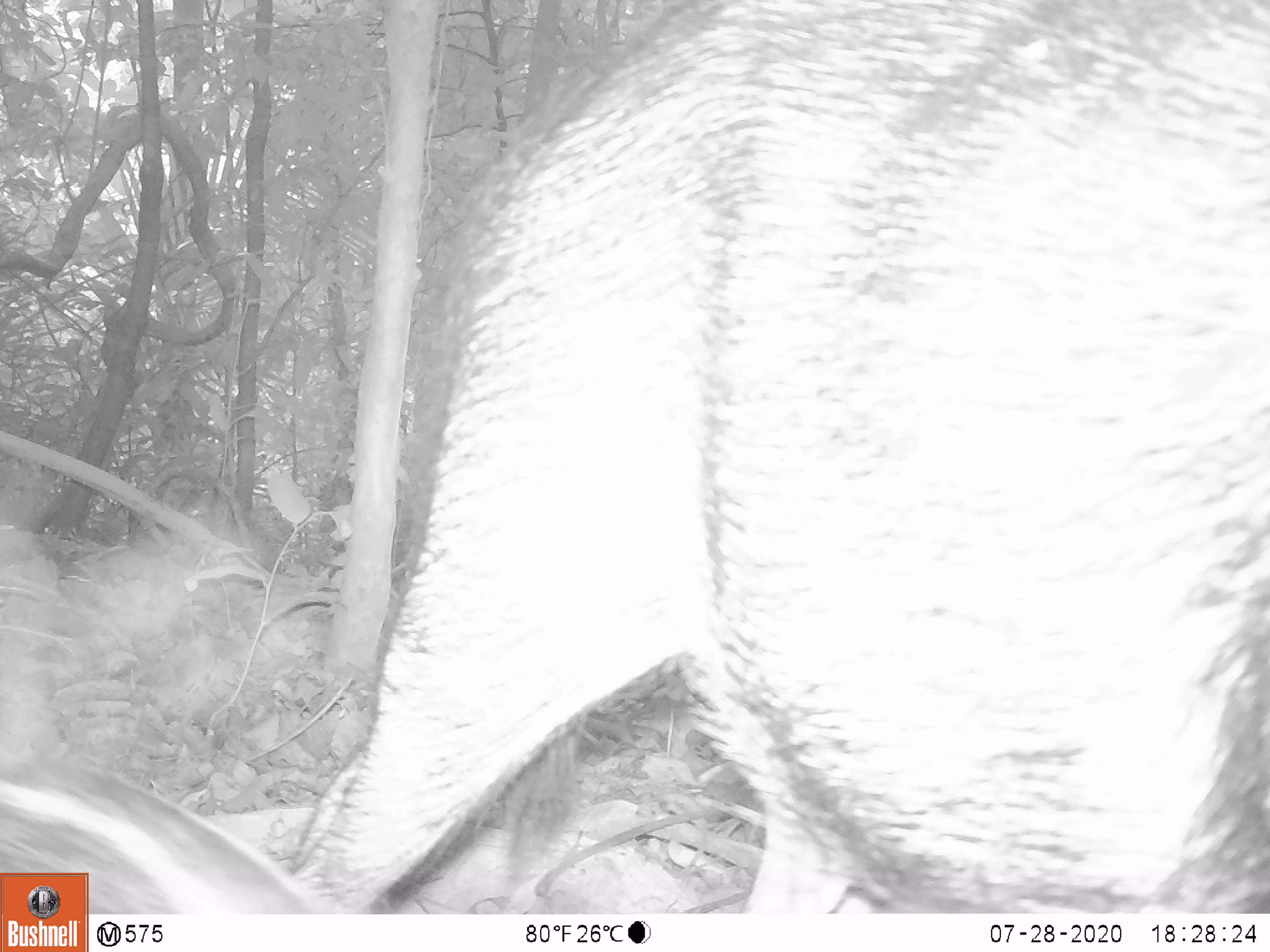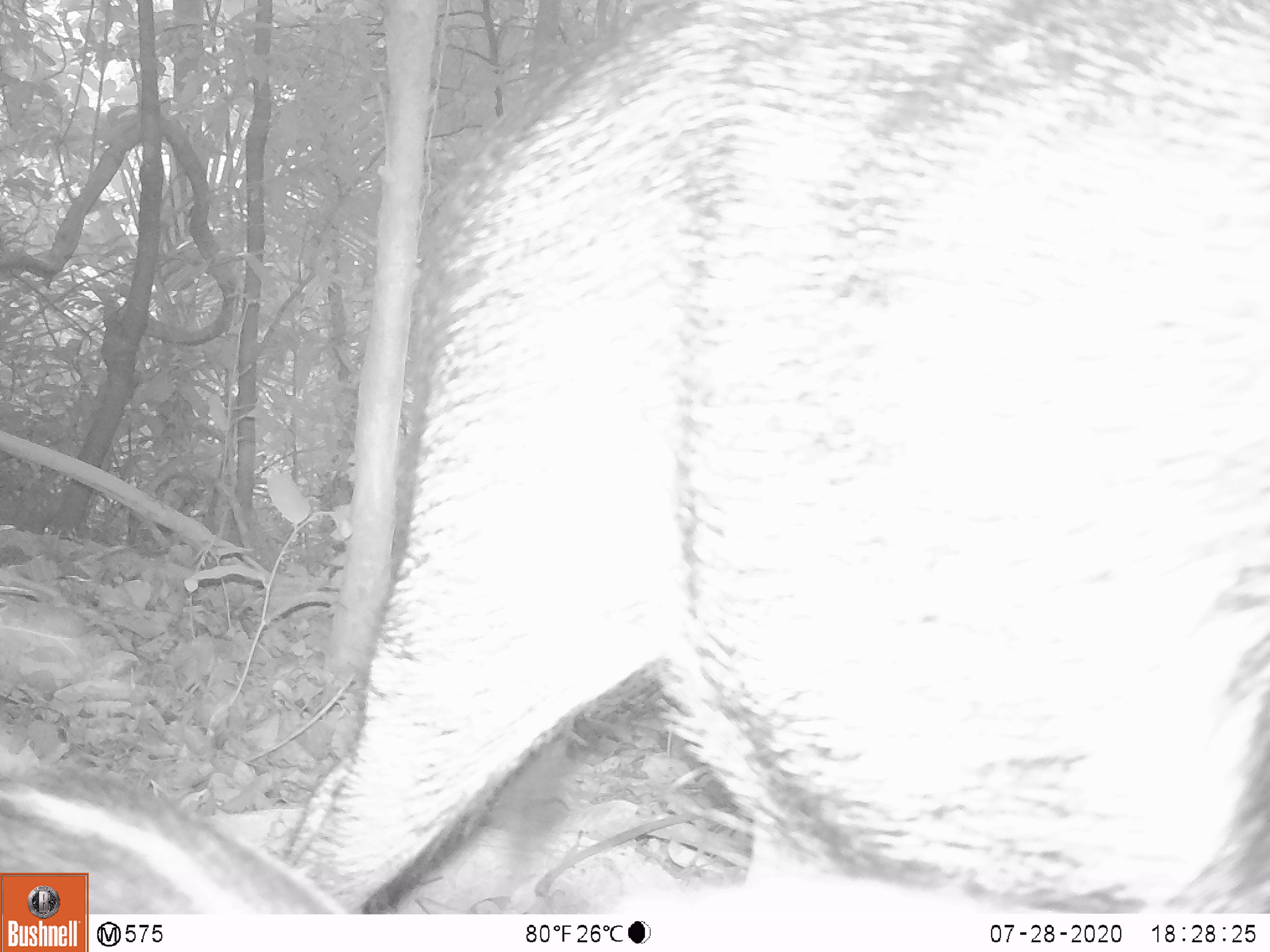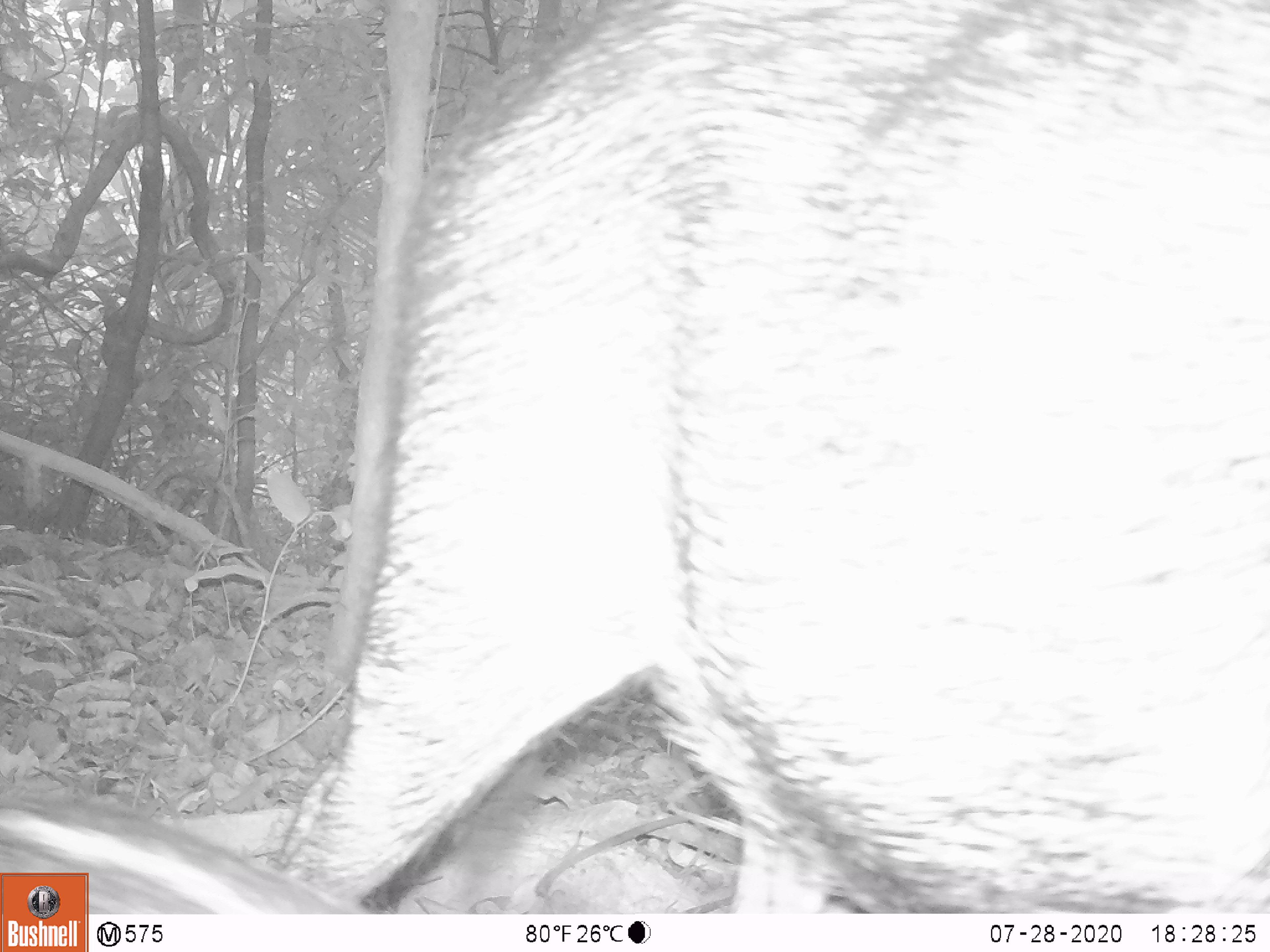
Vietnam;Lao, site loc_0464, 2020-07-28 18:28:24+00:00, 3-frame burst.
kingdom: Animalia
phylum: Chordata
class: Mammalia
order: Artiodactyla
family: Suidae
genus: Sus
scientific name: Sus scrofa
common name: eurasian wild pig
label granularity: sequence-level